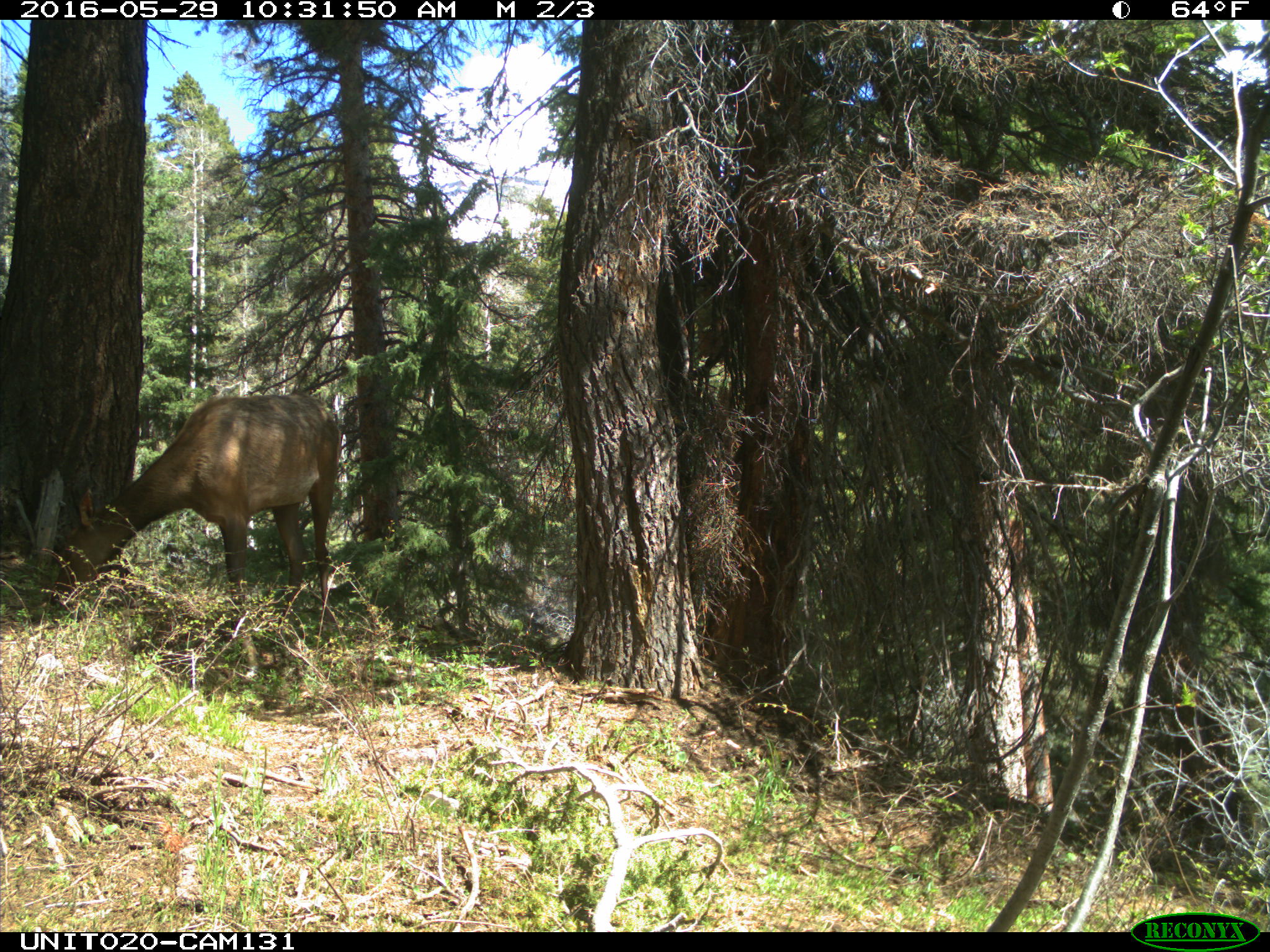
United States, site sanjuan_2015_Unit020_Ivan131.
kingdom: Animalia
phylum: Chordata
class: Mammalia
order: Artiodactyla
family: Cervidae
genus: Cervus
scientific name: Cervus elaphus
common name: red deer